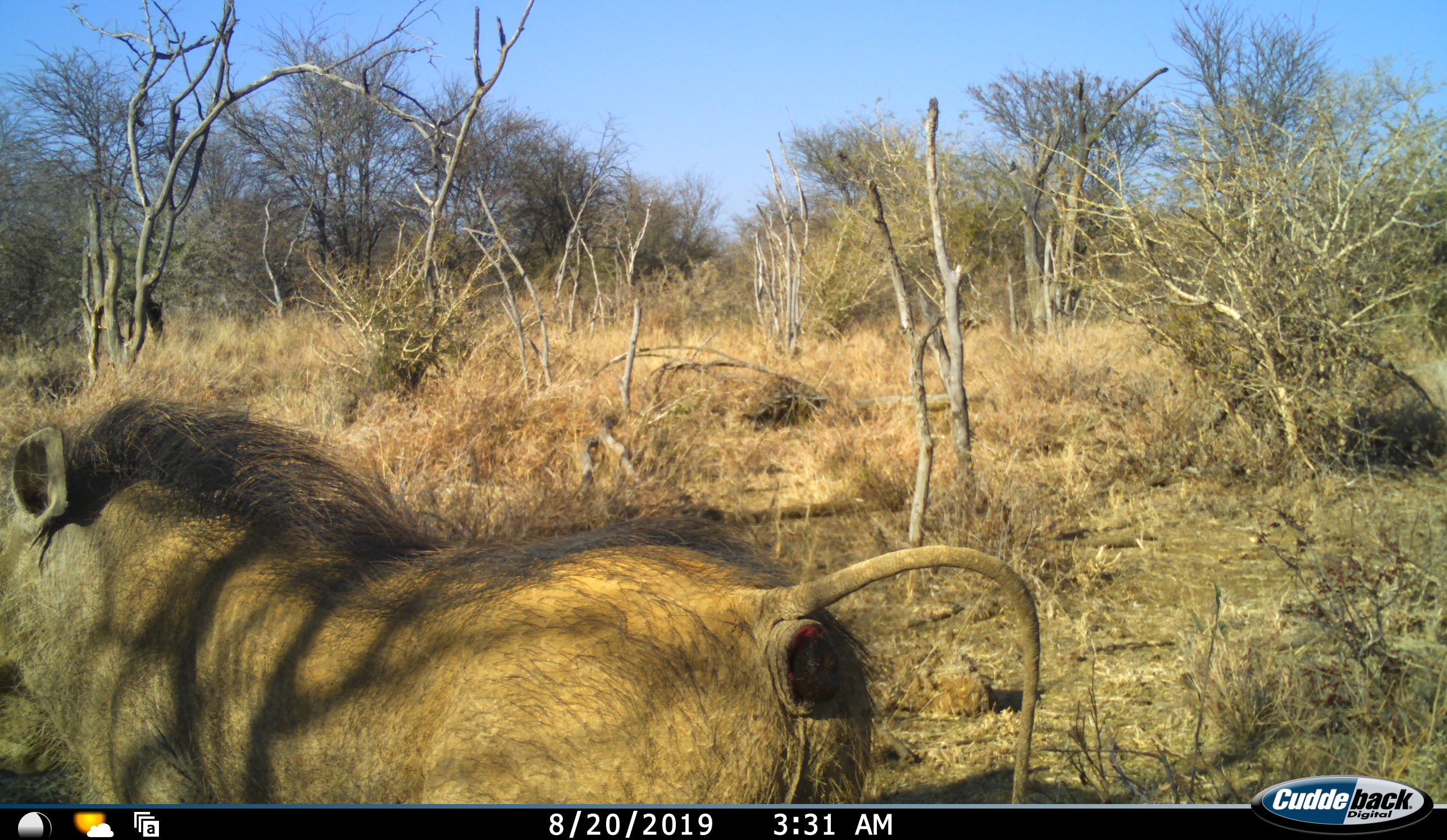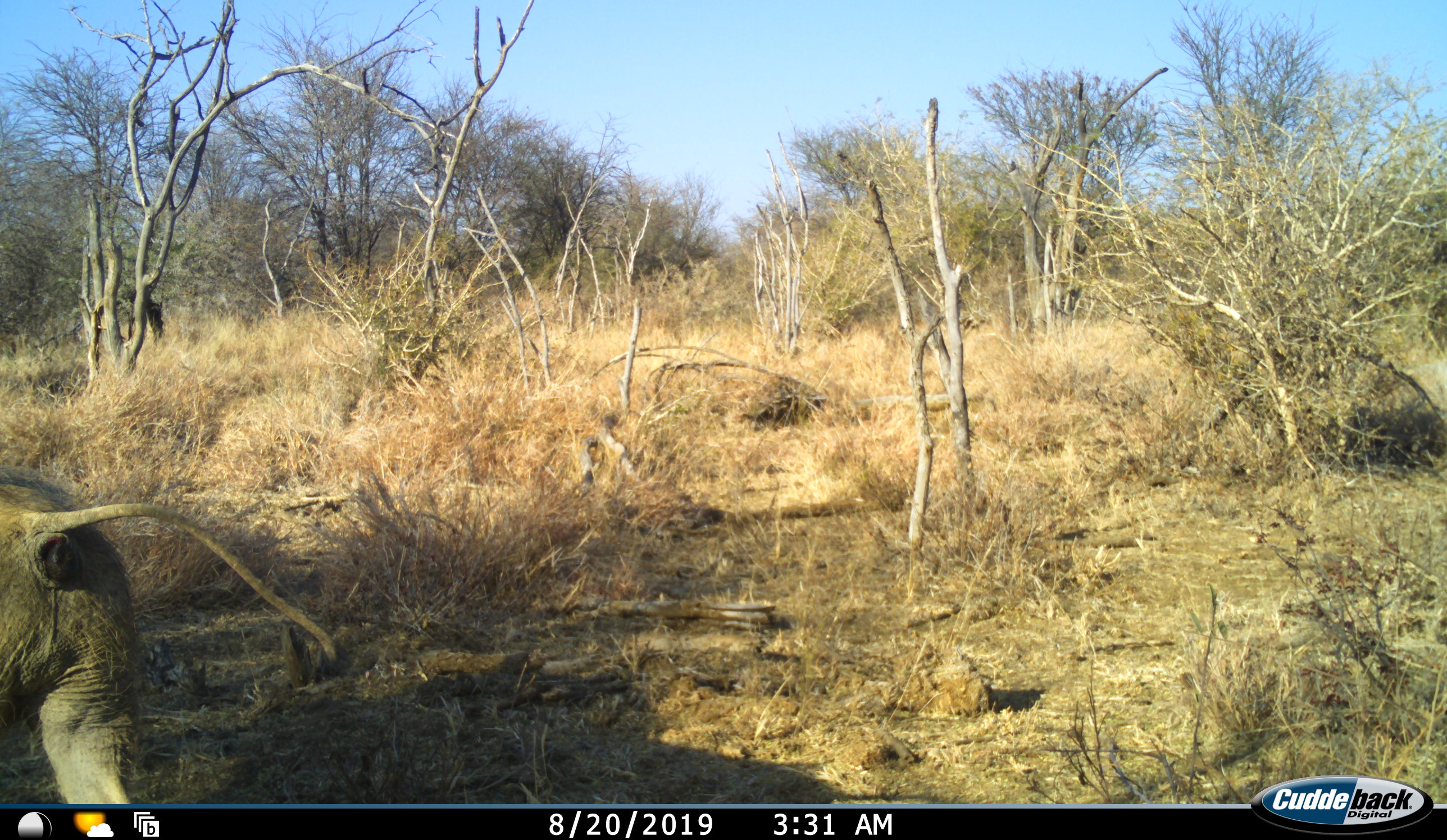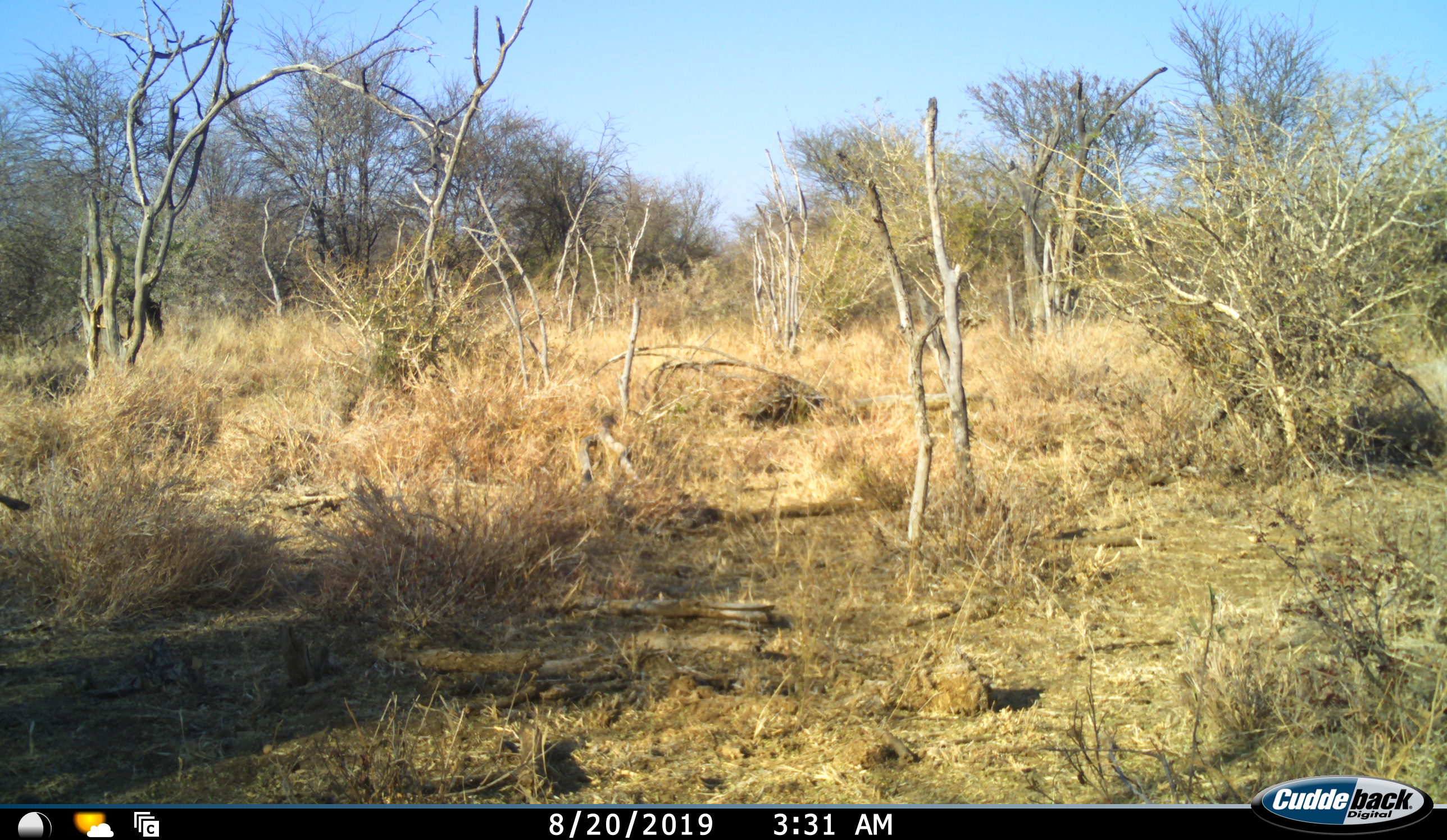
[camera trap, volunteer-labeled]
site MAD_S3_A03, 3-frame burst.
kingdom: Animalia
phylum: Chordata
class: Mammalia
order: Artiodactyla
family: Suidae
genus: Phacochoerus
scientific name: Phacochoerus africanus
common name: warthog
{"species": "warthog (Phacochoerus africanus)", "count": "1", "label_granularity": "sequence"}